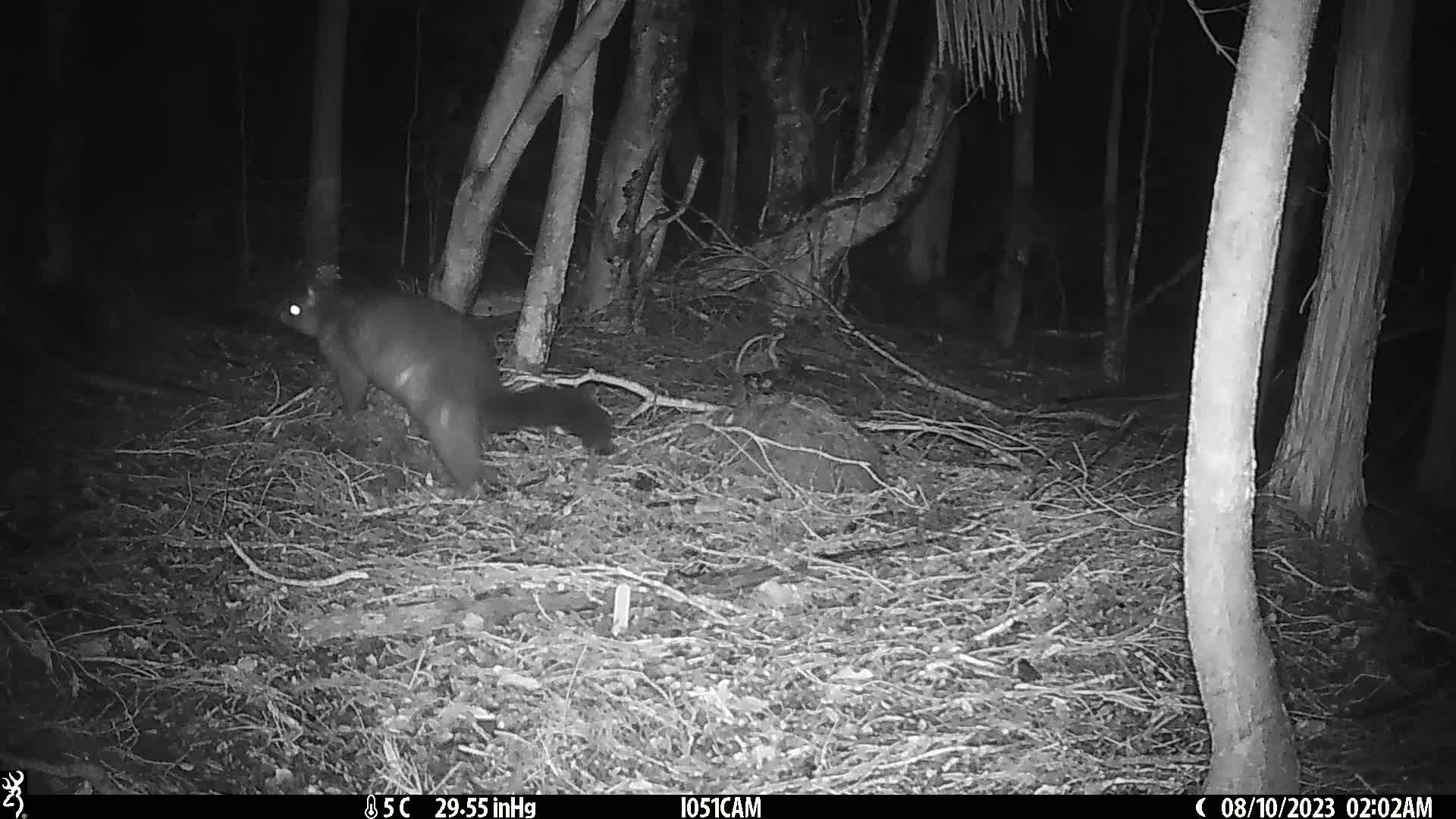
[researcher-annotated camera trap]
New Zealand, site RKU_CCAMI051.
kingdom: Animalia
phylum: Chordata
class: Mammalia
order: Diprotodontia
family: Phalangeridae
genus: Trichosurus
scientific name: Trichosurus vulpecula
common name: common brushtail possum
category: possum